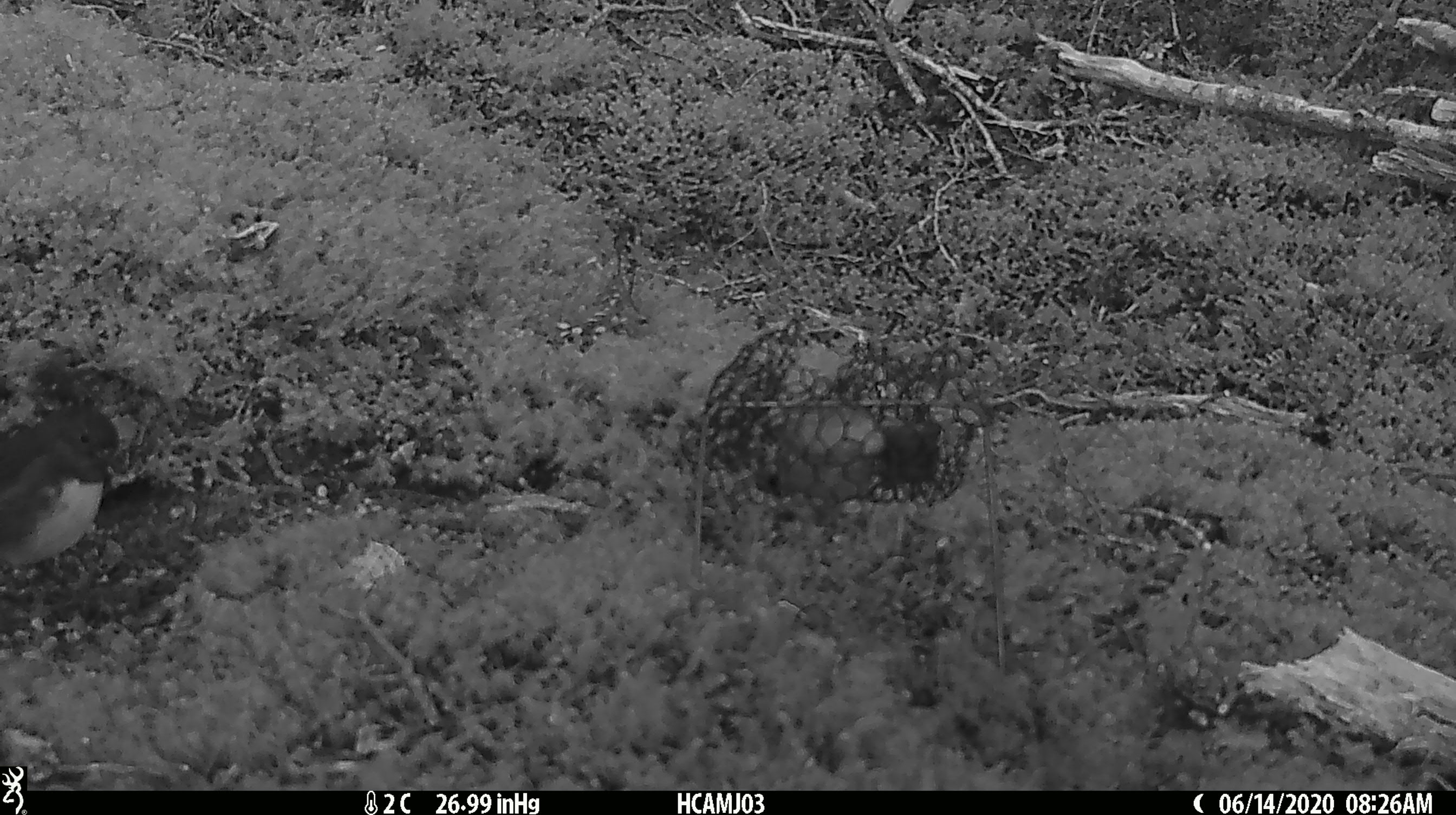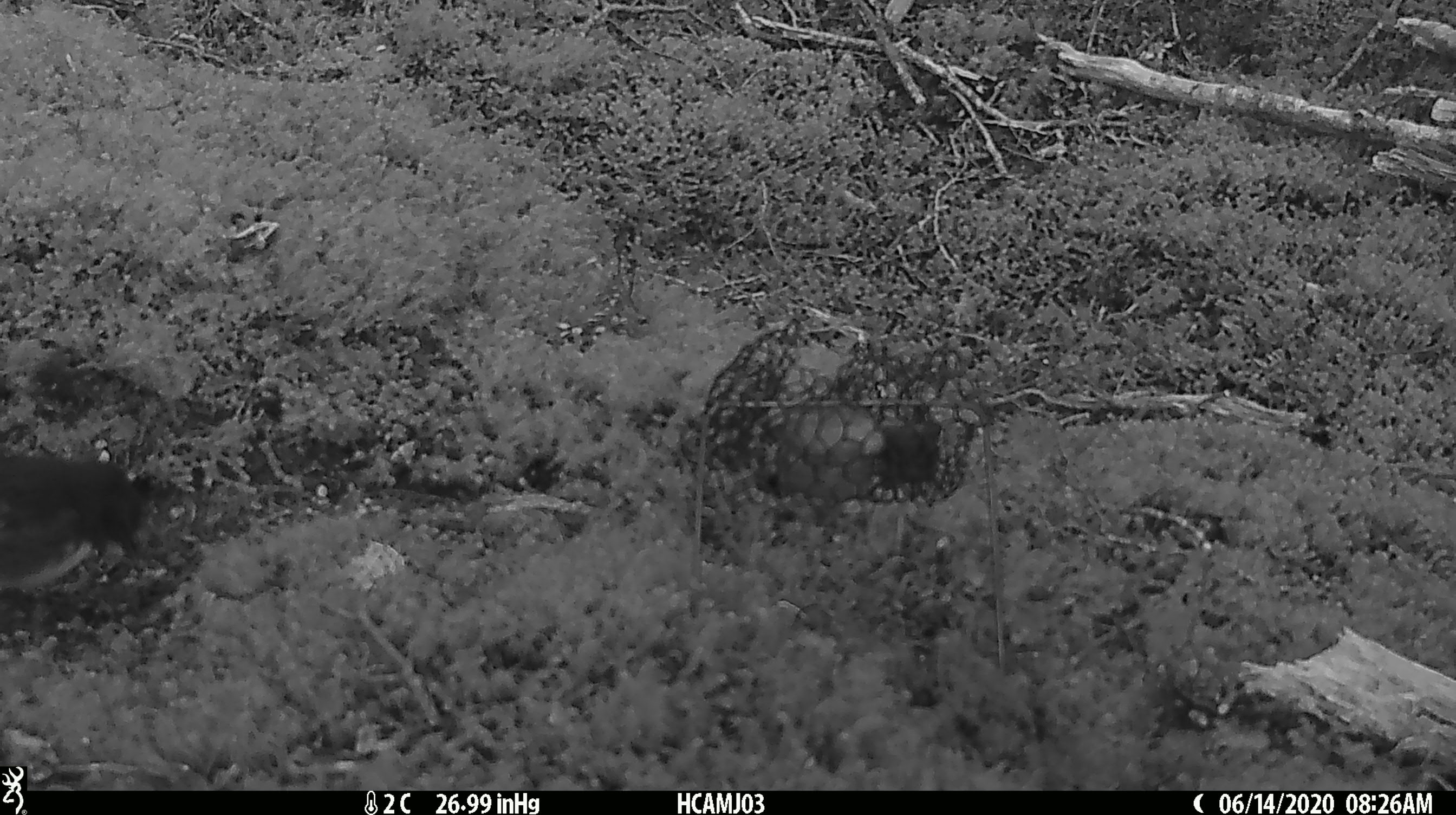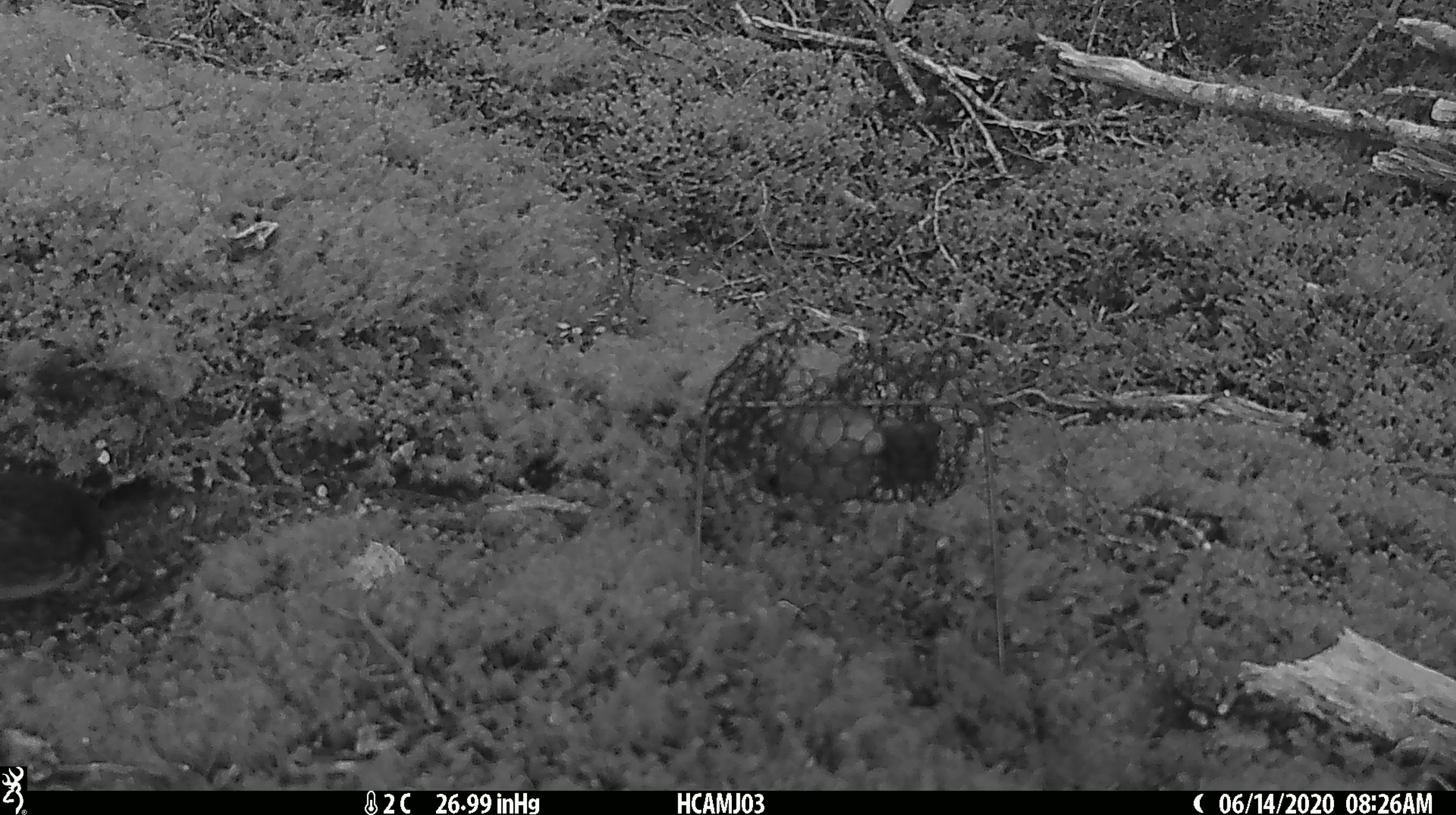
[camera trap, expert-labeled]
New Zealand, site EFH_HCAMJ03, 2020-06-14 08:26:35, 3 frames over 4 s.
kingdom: Animalia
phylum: Chordata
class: Aves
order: Passeriformes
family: Petroicidae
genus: Petroica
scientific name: Petroica australis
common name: new zealand robin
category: robin